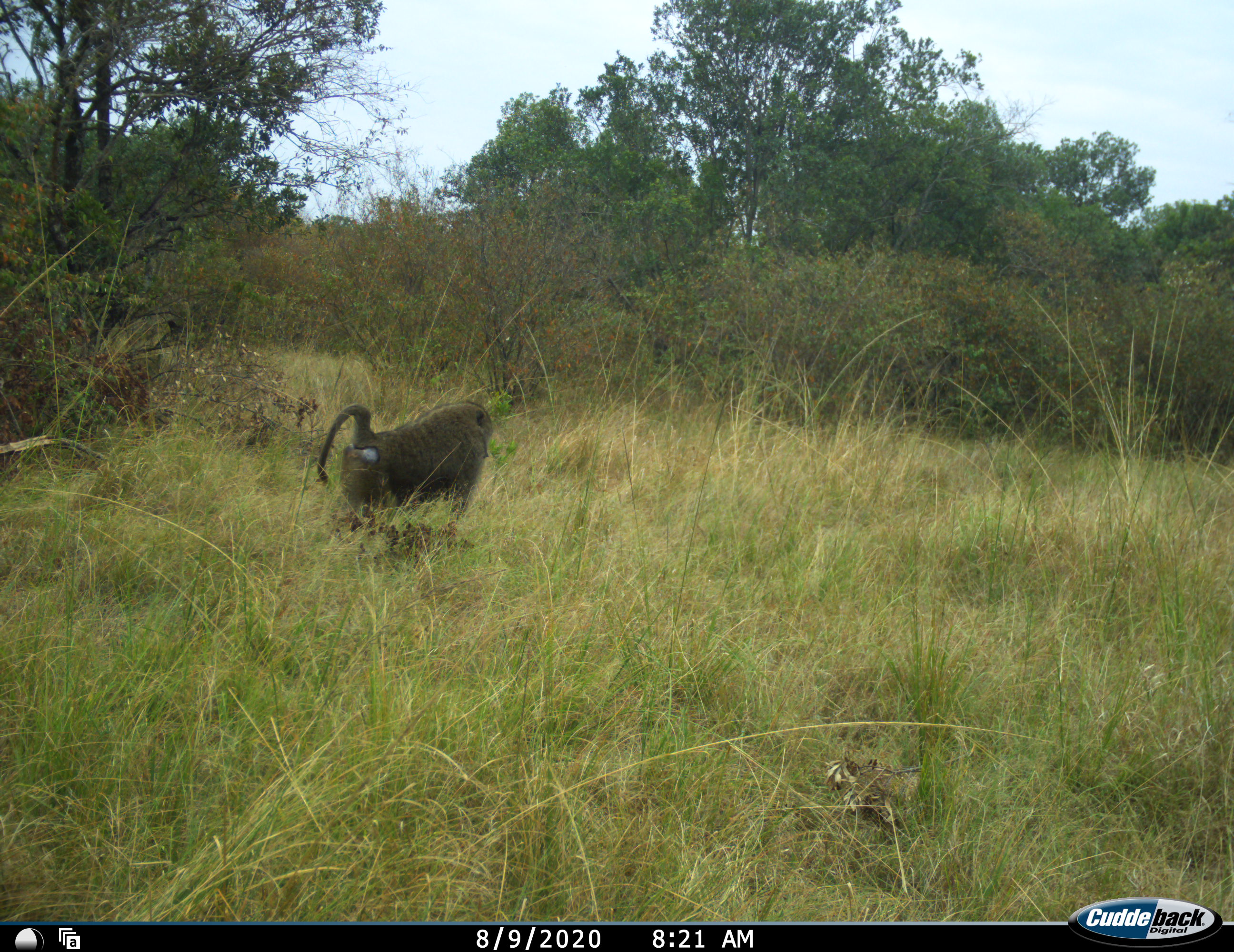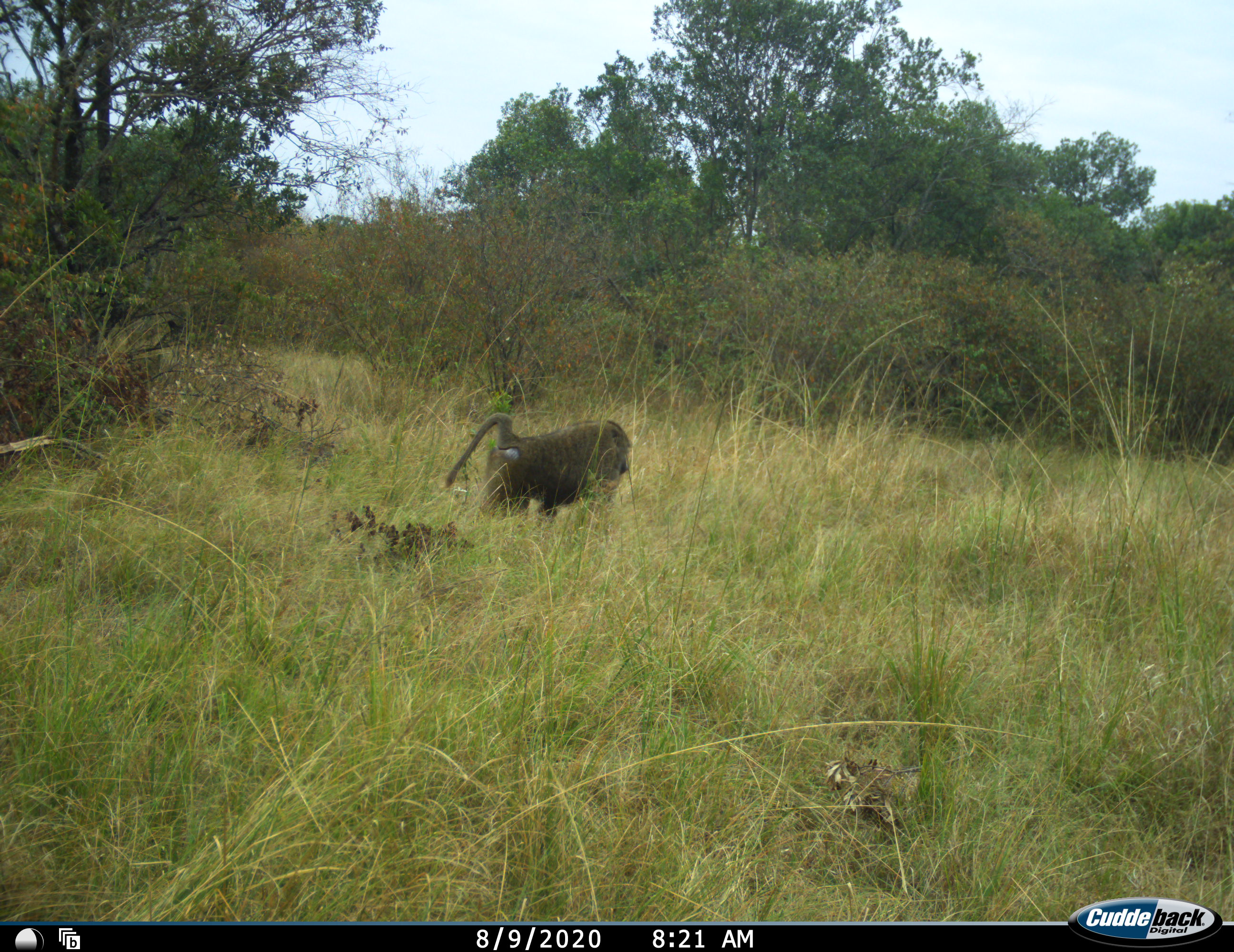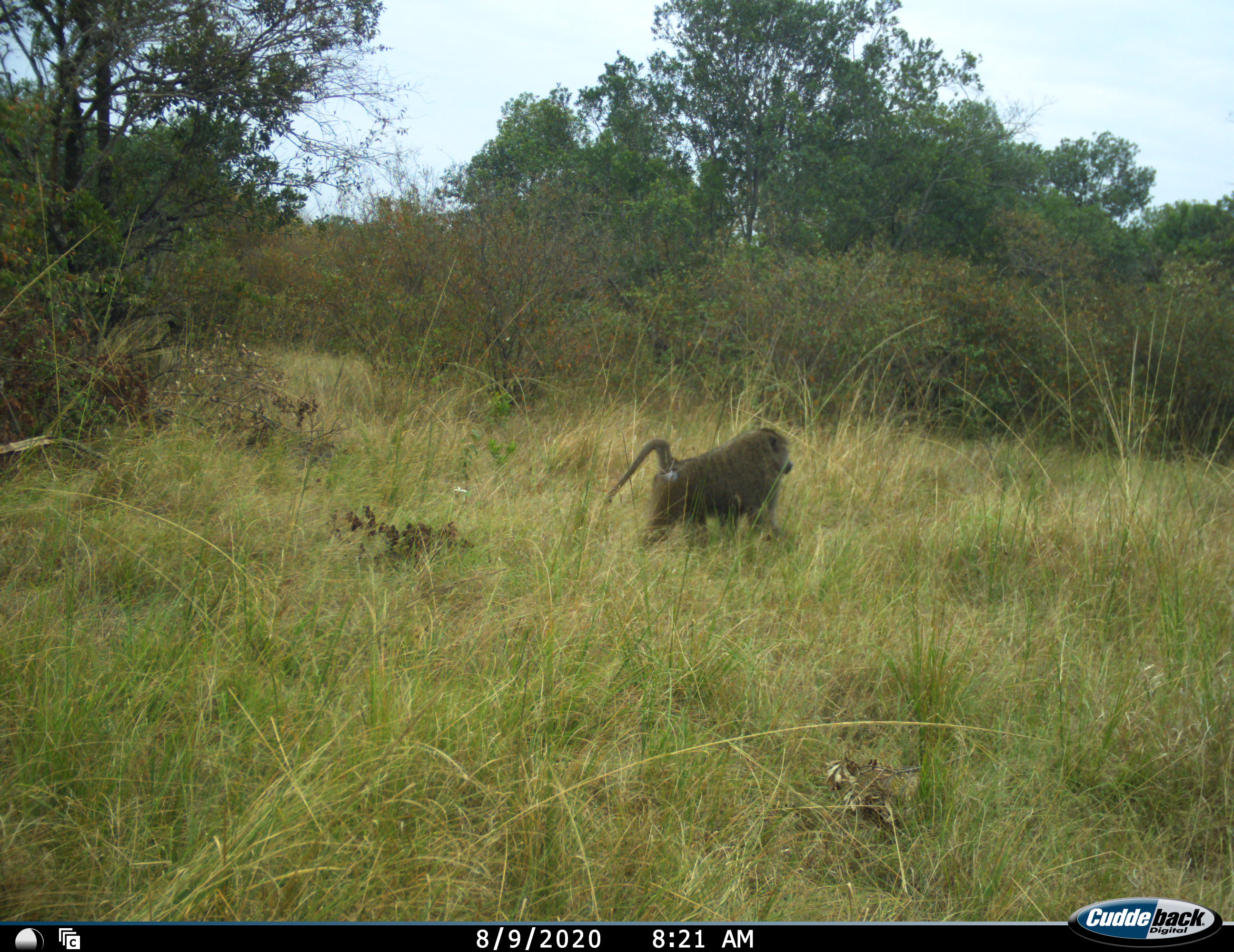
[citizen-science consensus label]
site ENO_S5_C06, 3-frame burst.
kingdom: Animalia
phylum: Chordata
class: Mammalia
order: Primates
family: Cercopithecidae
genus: Papio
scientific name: Papio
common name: baboon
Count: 1.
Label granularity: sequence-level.